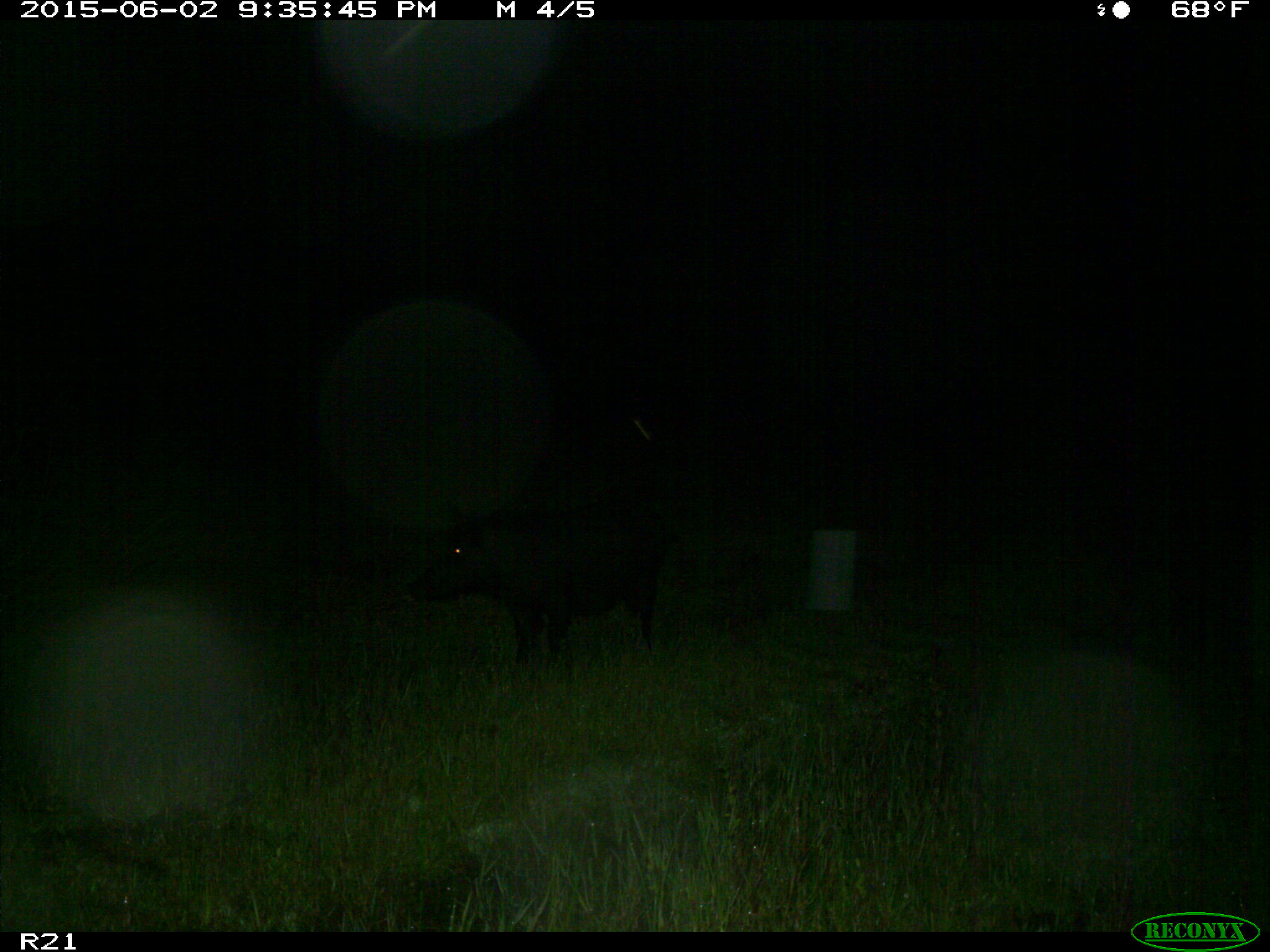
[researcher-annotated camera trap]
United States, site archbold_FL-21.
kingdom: Animalia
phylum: Chordata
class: Mammalia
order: Artiodactyla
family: Suidae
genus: Sus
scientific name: Sus scrofa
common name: wild boar